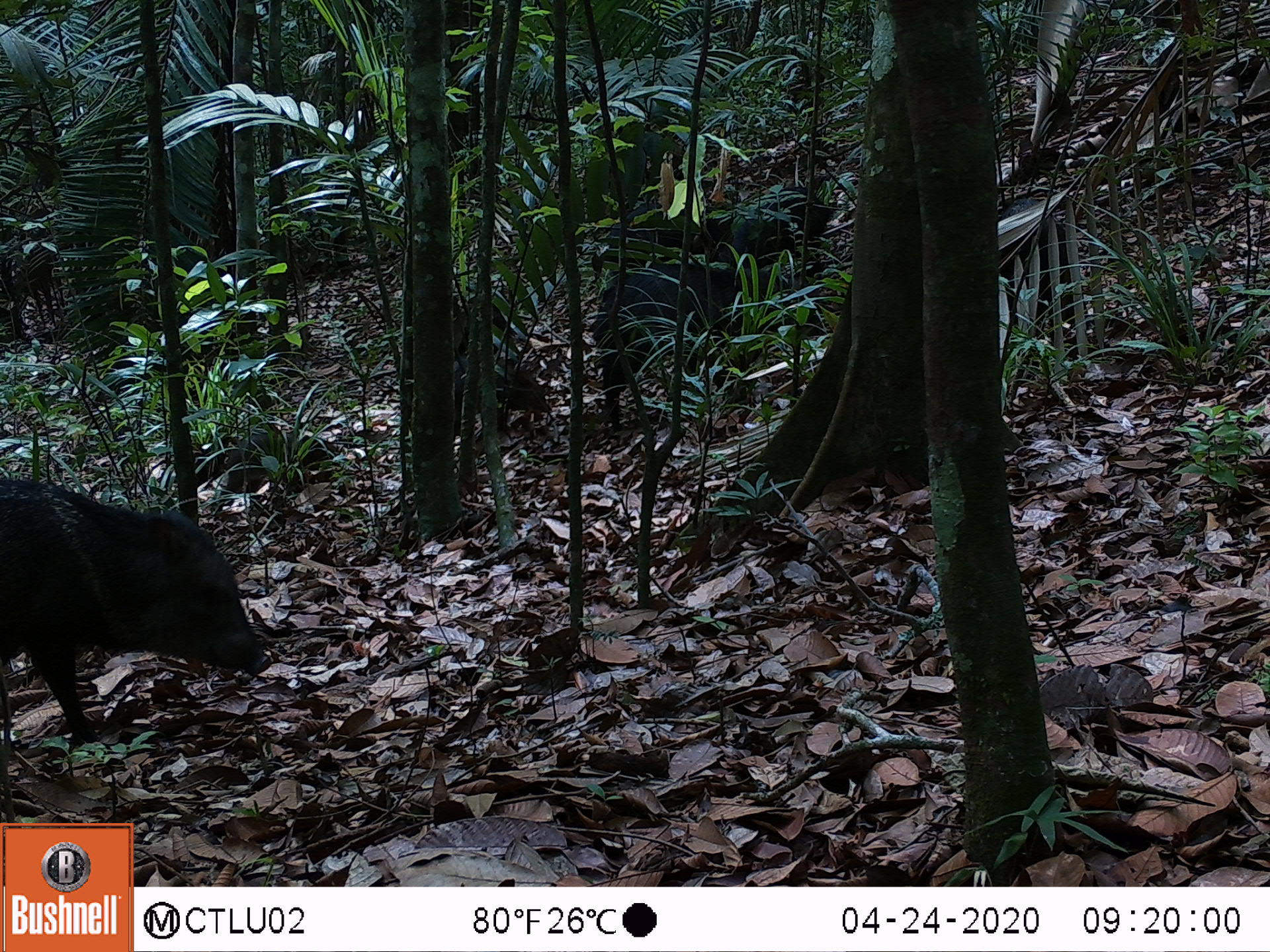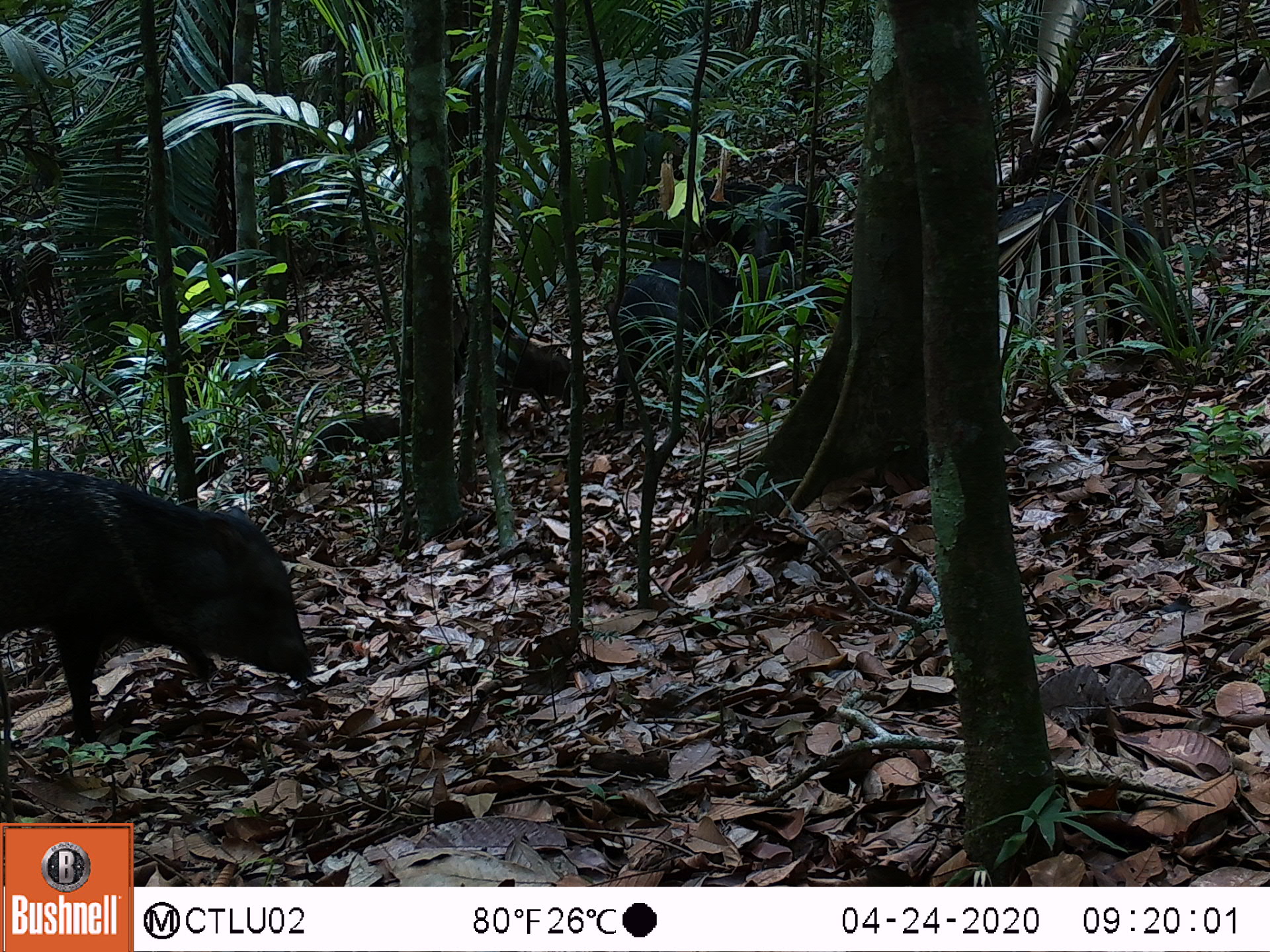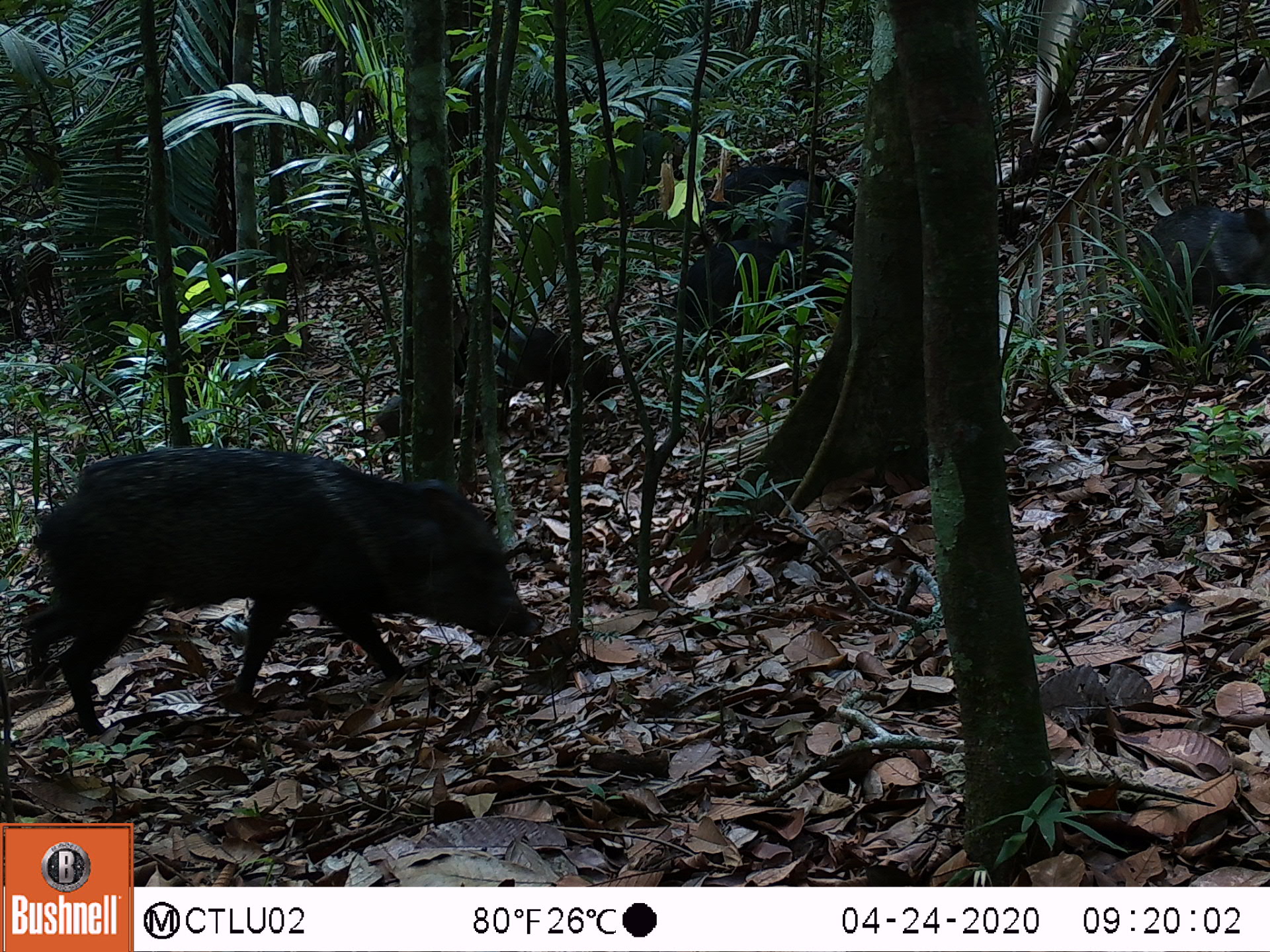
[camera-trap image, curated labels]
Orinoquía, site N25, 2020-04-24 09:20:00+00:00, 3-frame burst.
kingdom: Animalia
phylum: Chordata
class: Mammalia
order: Artiodactyla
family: Tayassuidae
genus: Pecari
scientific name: Pecari tajacu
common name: collared peccary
Collared peccary (Pecari tajacu).